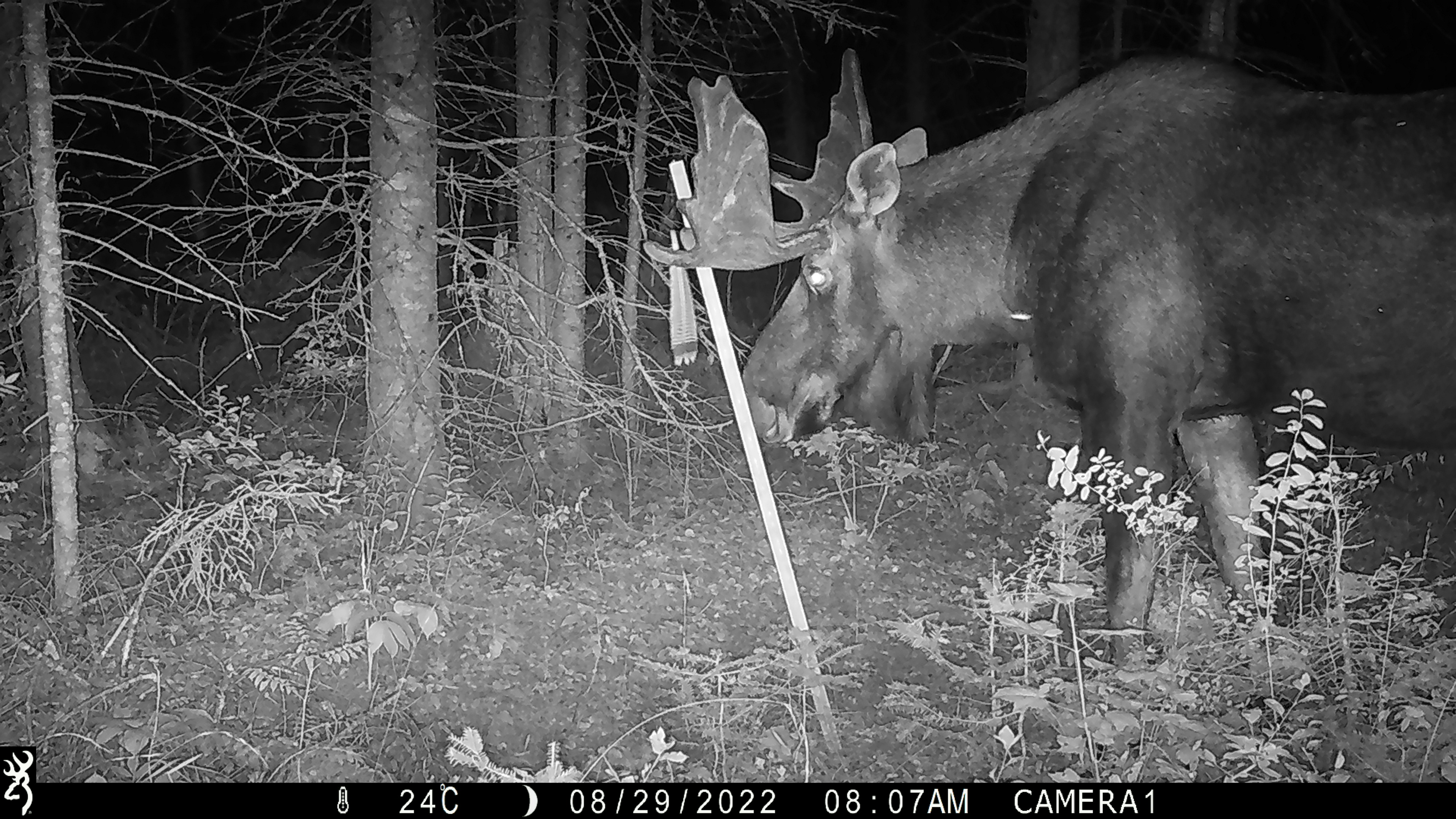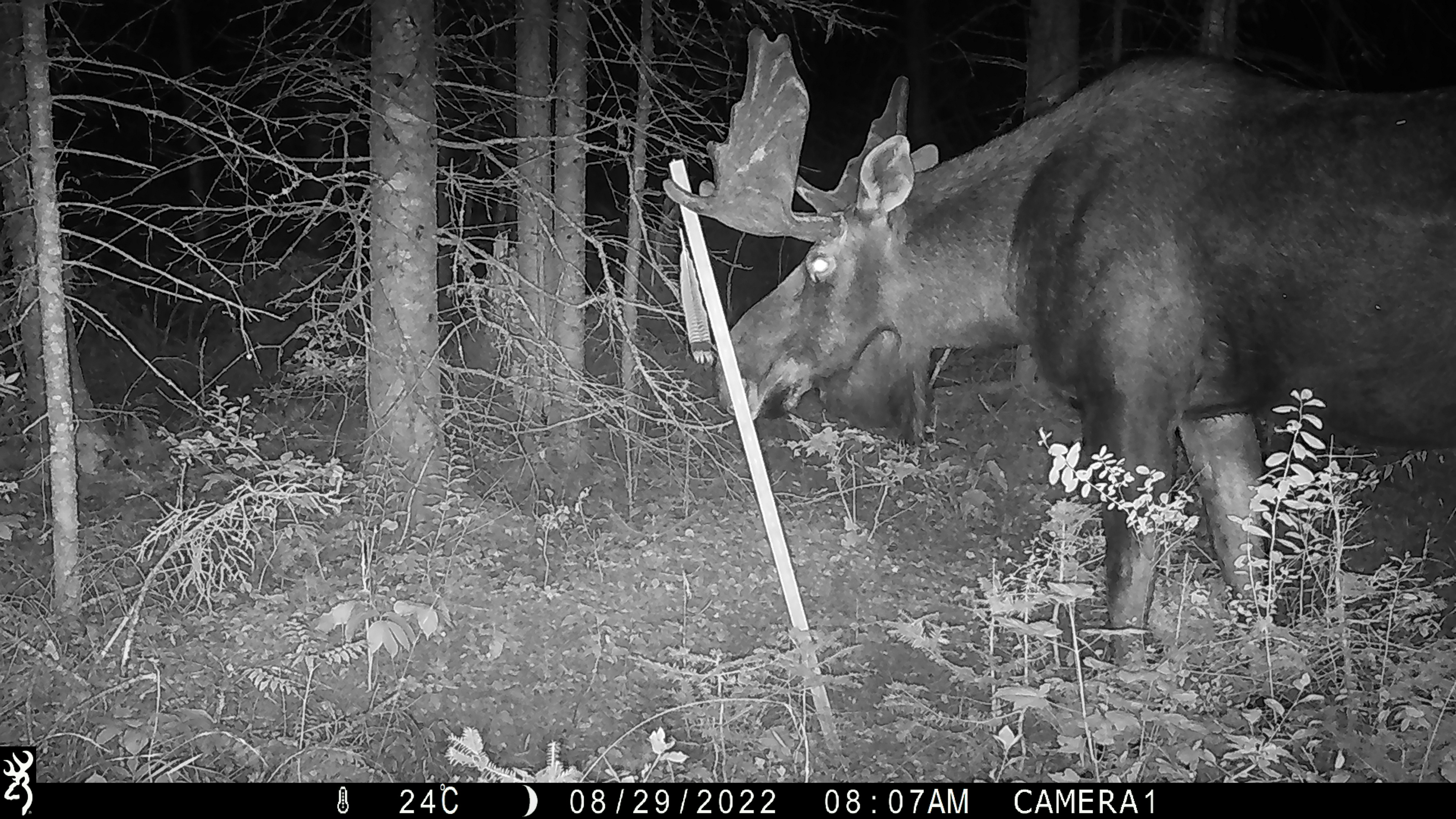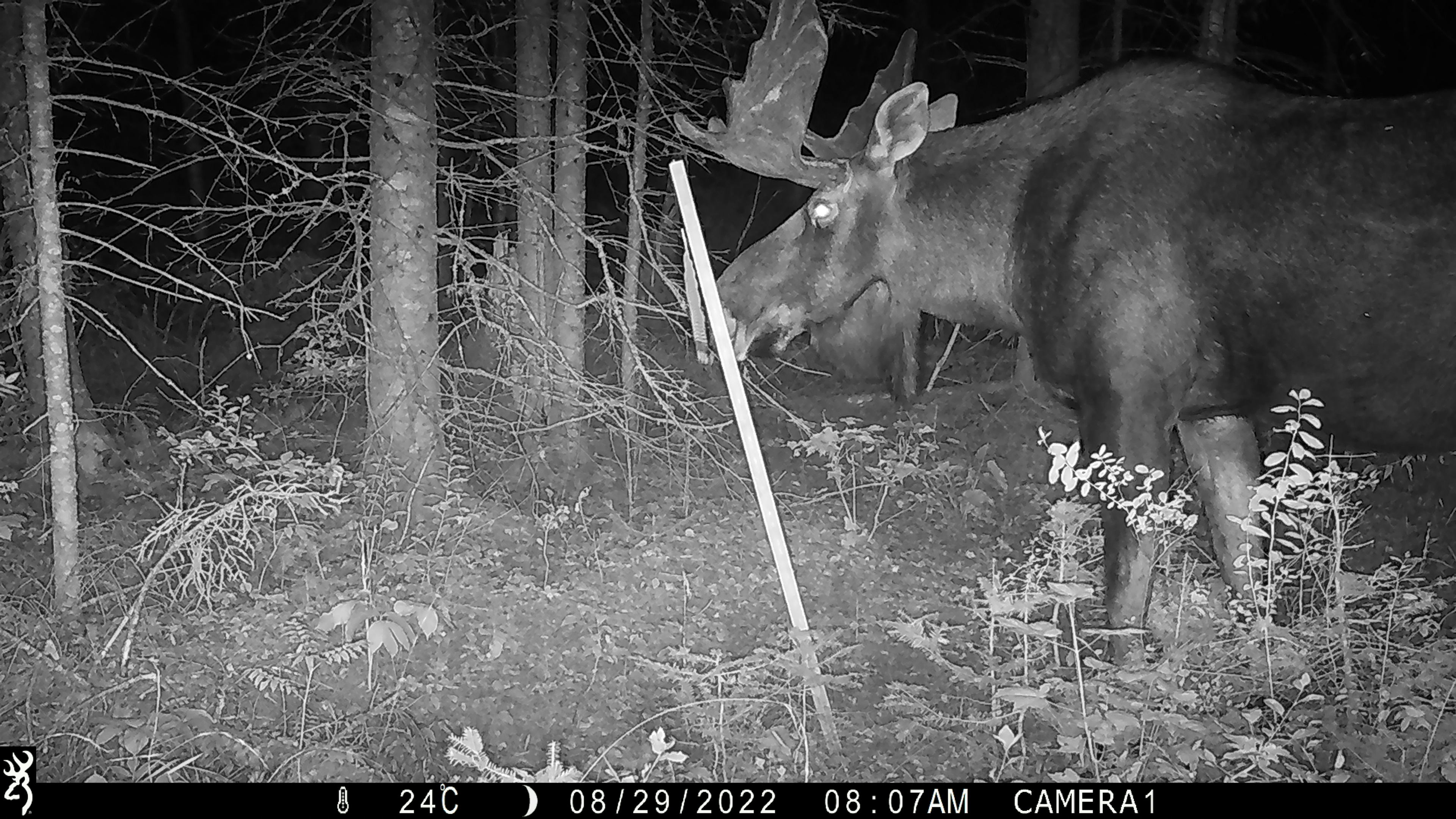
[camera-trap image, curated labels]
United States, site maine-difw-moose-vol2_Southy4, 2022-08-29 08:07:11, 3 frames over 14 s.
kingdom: Animalia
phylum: Chordata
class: Mammalia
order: Artiodactyla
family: Cervidae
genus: Alces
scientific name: Alces alces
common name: moose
Moose (Alces alces).